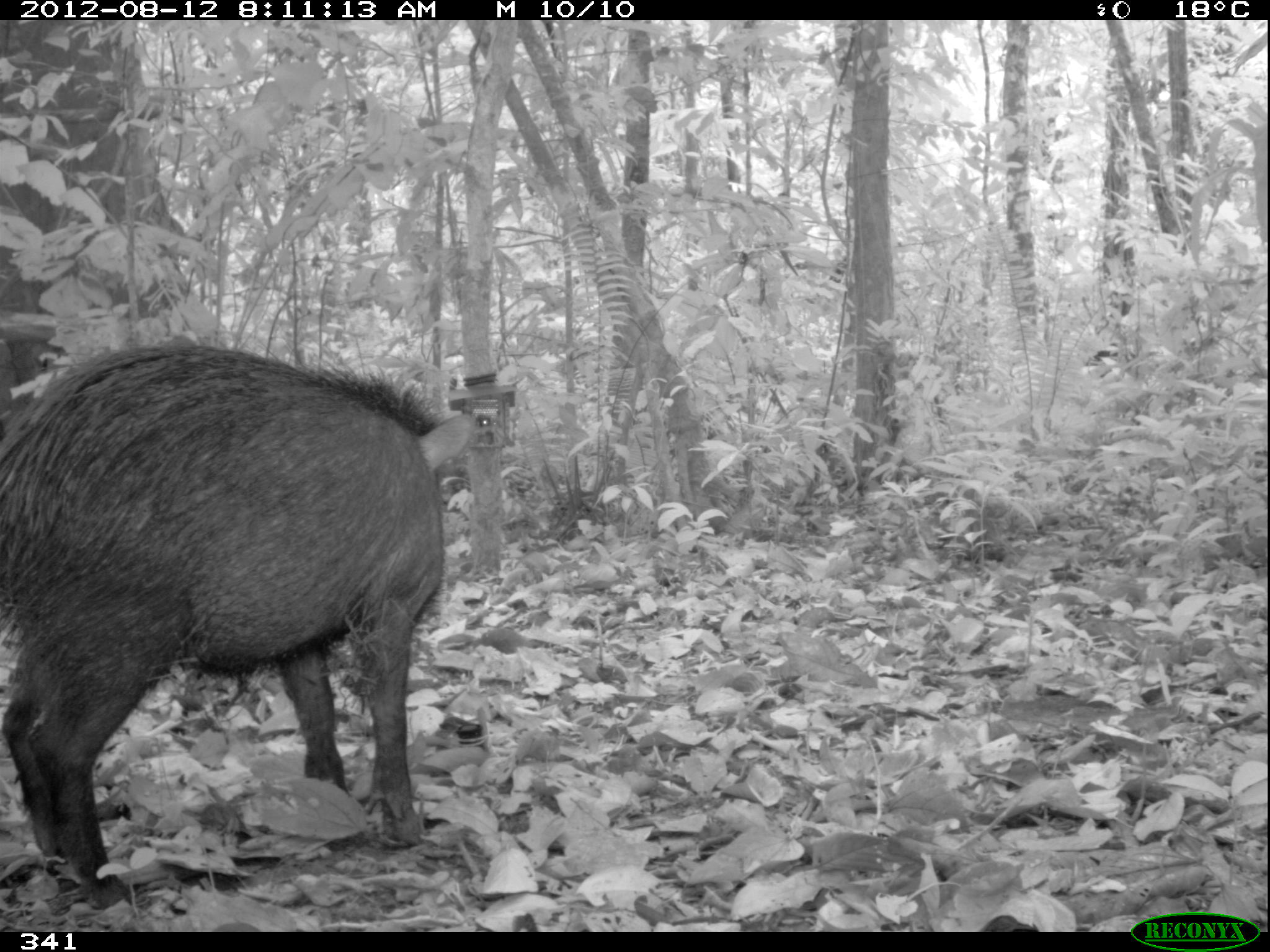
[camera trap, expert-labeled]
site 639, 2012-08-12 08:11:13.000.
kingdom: Animalia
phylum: Chordata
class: Mammalia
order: Artiodactyla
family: Tayassuidae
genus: Tayassu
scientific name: Tayassu pecari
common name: white-lipped peccary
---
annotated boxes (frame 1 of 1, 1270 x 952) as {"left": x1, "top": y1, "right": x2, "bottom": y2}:
tayassu pecari: {"left": 0, "top": 341, "right": 476, "bottom": 906}